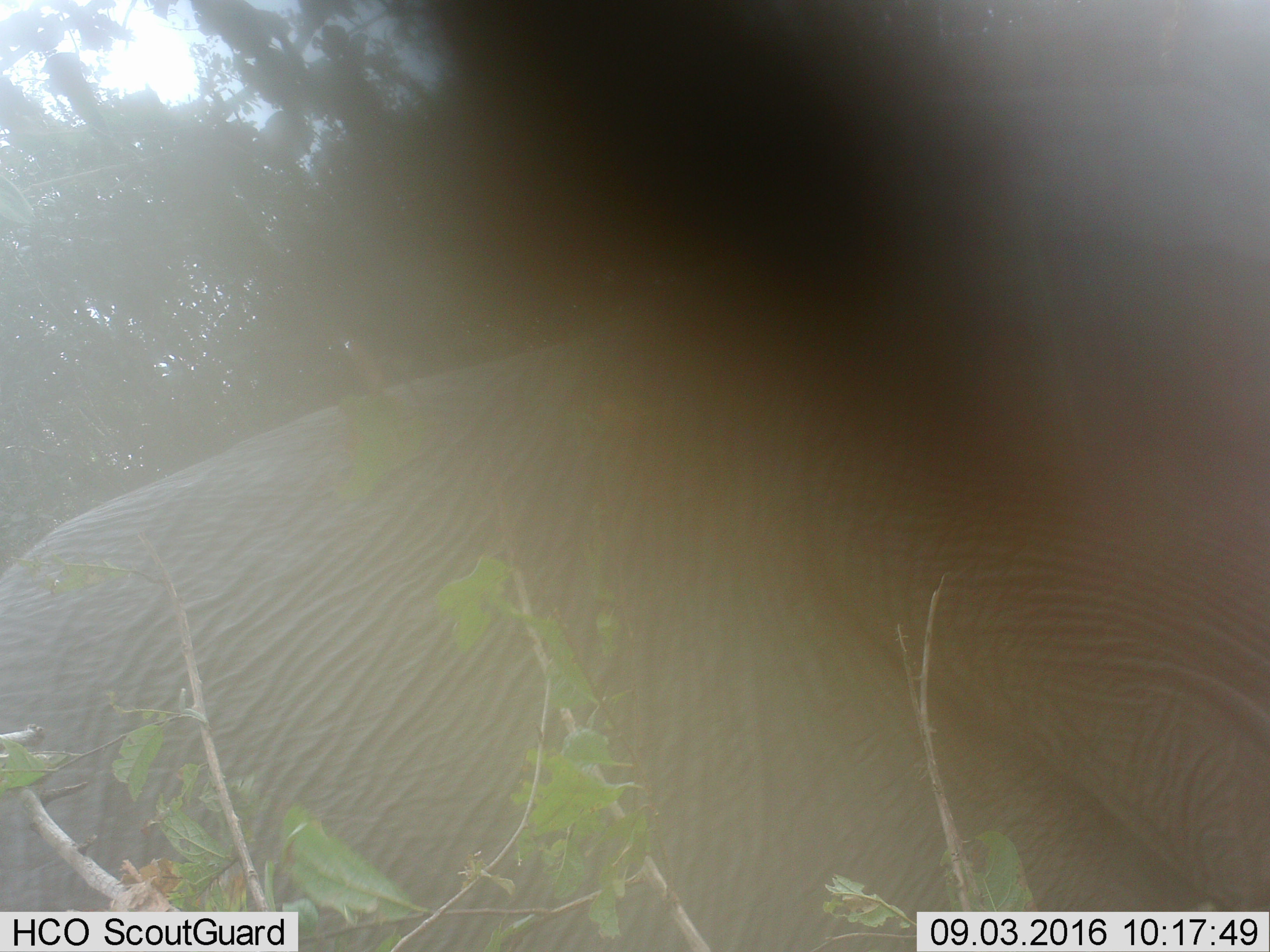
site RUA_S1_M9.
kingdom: Animalia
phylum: Chordata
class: Mammalia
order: Proboscidea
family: Elephantidae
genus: Loxodonta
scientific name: Loxodonta africana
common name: african bush elephant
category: elephant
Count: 1.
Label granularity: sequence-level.